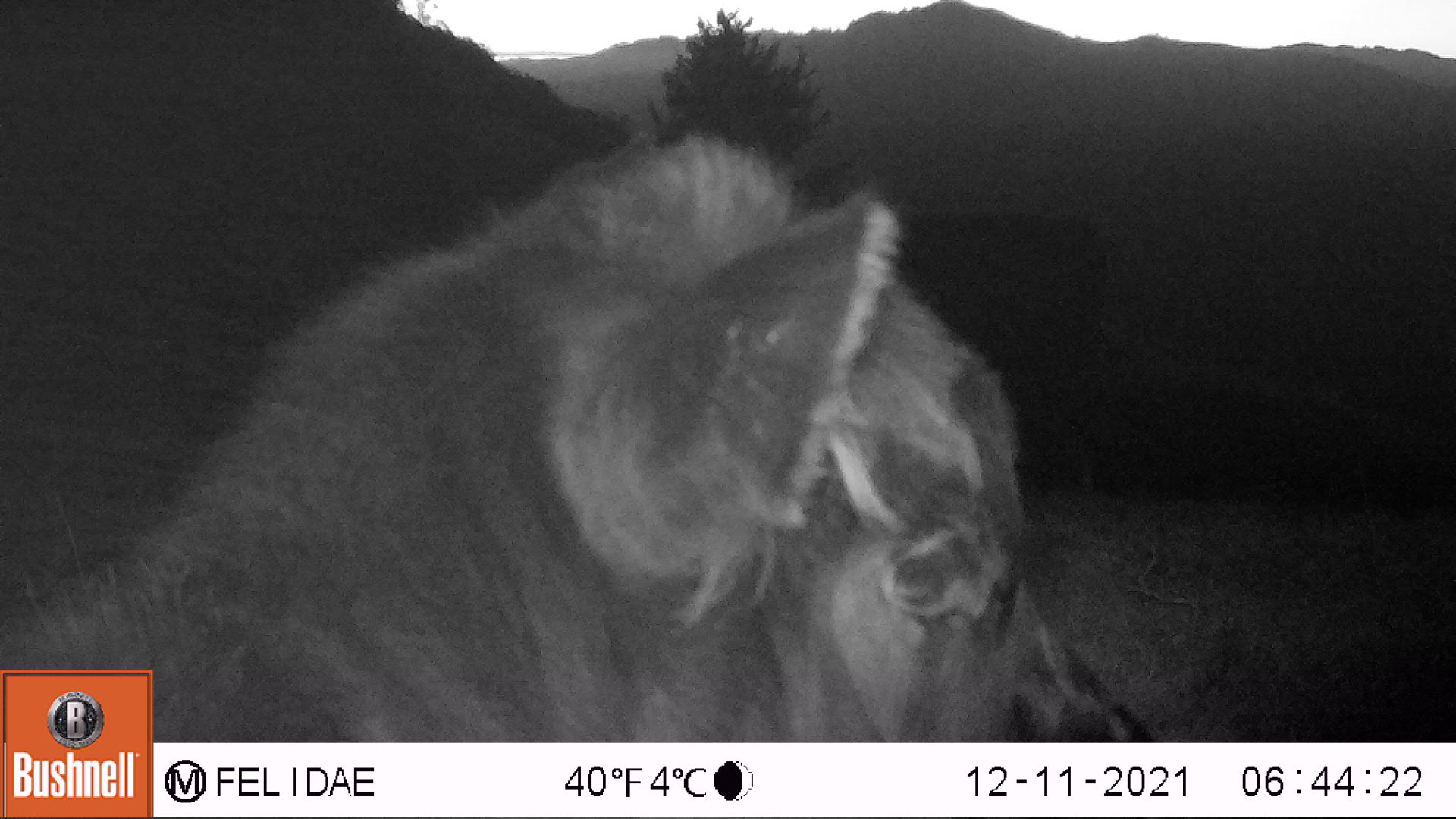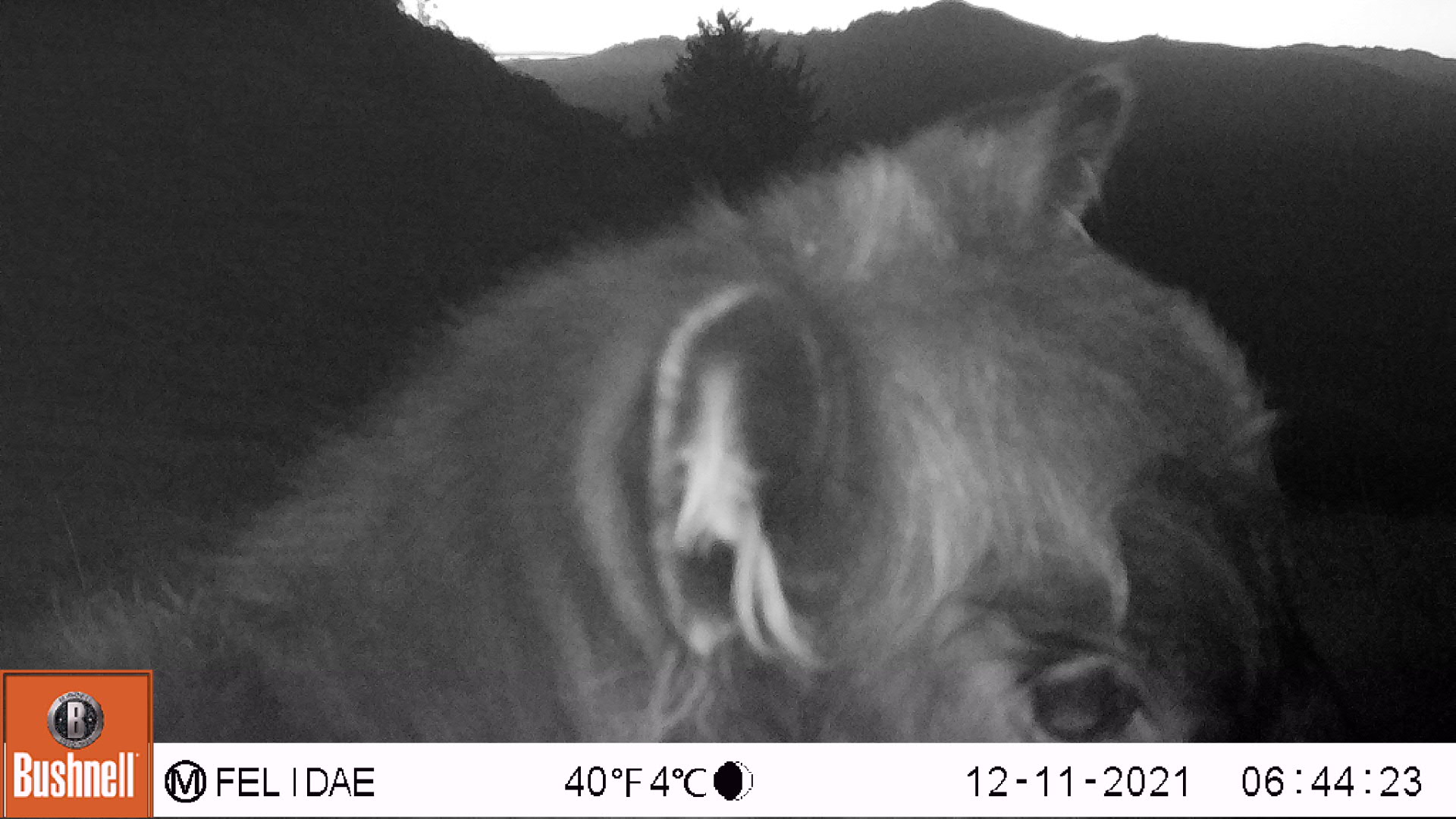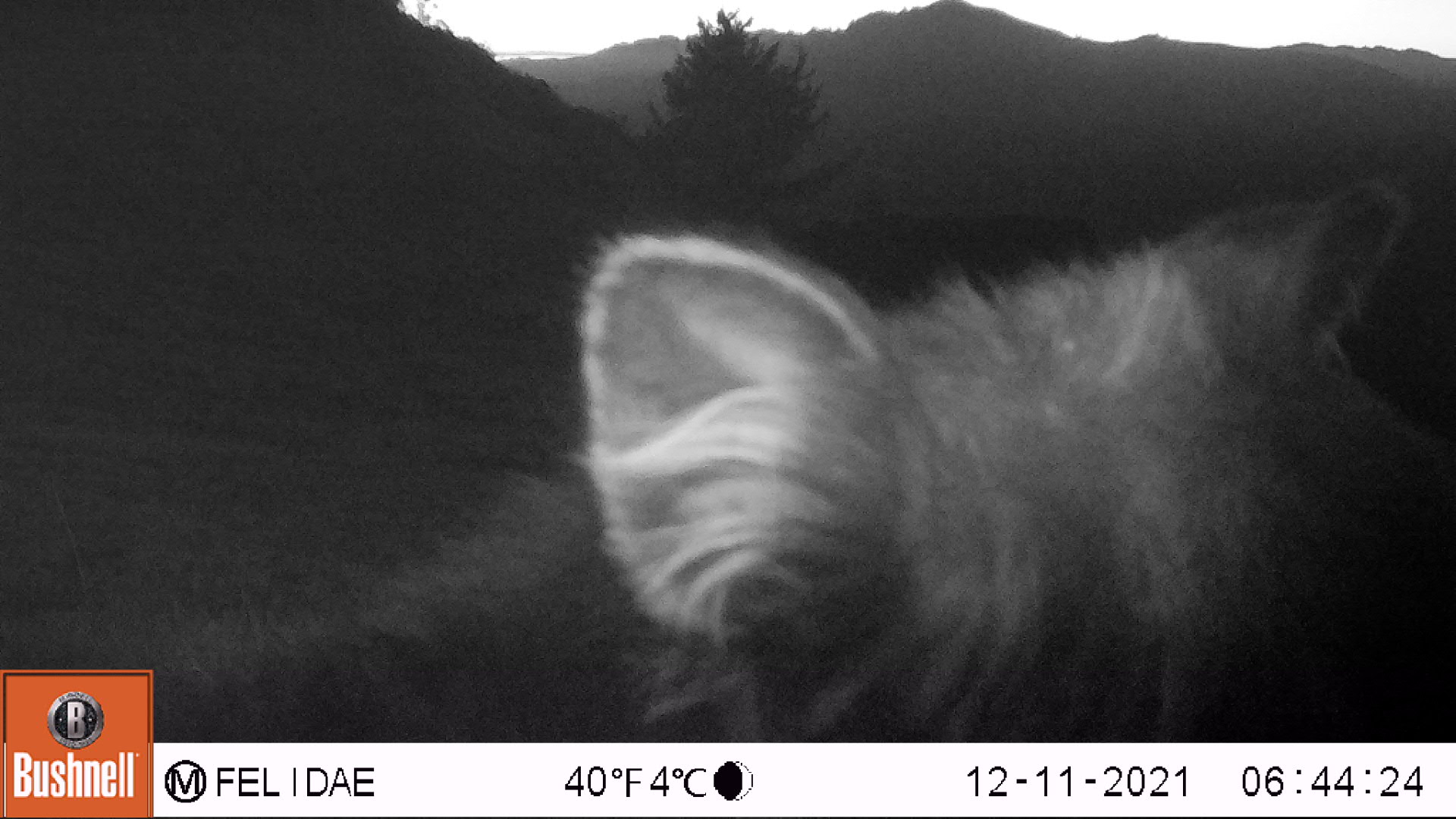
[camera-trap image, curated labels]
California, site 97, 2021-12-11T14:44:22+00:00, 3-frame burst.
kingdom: Animalia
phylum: Chordata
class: Mammalia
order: Artiodactyla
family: Bovidae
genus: Bos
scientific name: Bos taurus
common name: domestic cattle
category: cattle